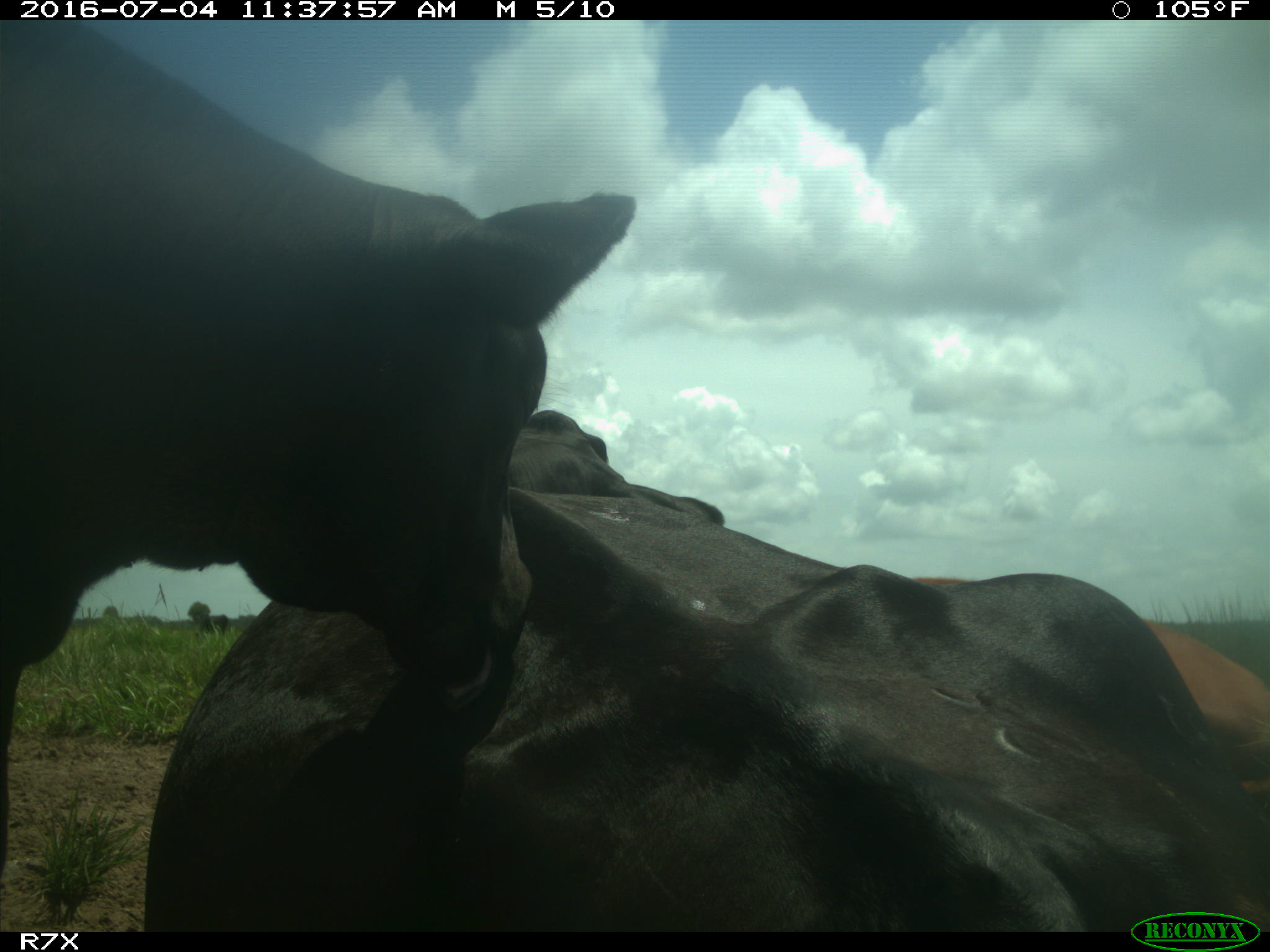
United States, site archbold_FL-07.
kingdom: Animalia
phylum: Chordata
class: Mammalia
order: Artiodactyla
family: Bovidae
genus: Bos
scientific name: Bos taurus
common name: domestic cow